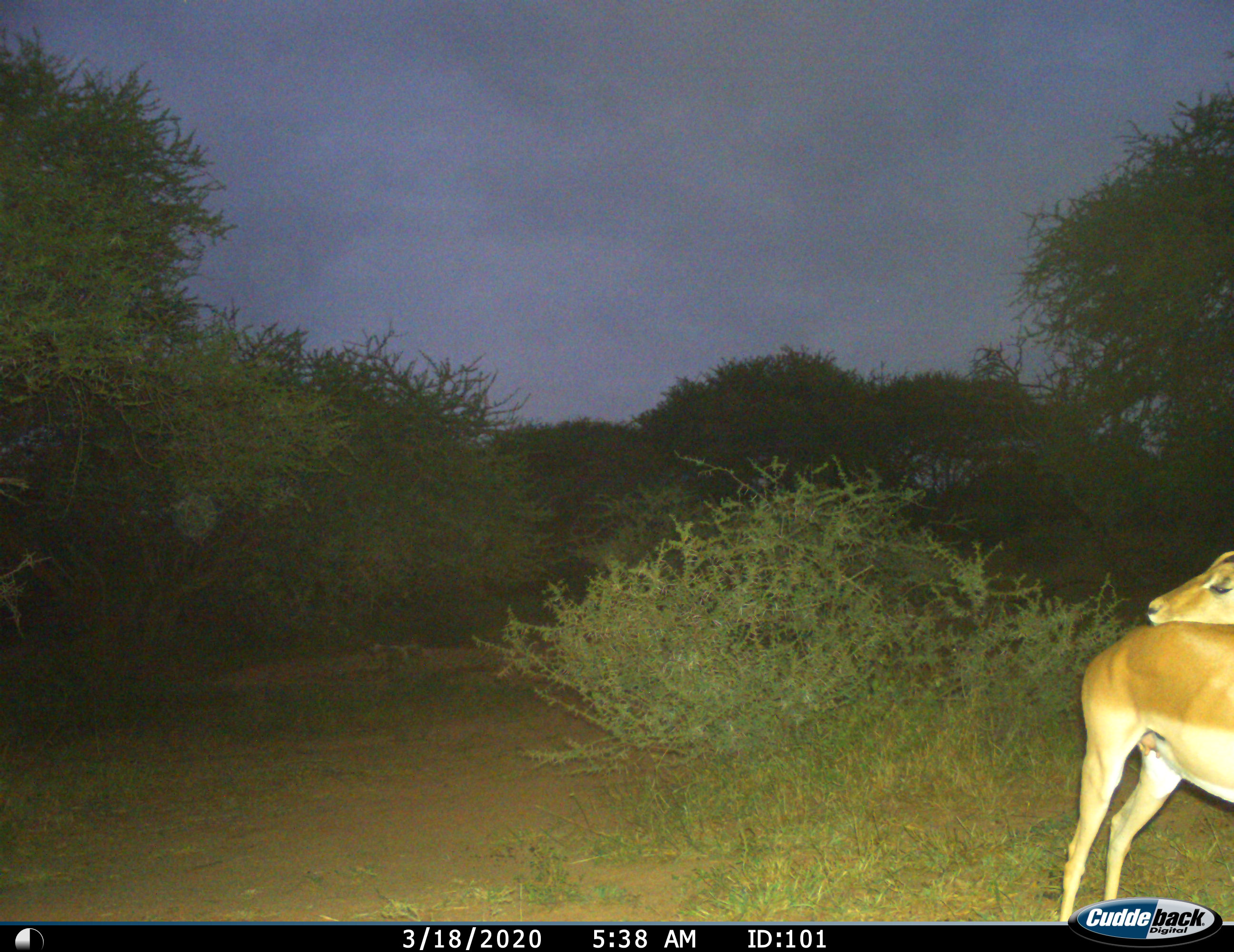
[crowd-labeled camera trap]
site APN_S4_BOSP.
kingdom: Animalia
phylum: Chordata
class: Mammalia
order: Artiodactyla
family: Bovidae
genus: Aepyceros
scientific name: Aepyceros melampus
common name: impala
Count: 1.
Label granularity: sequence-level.